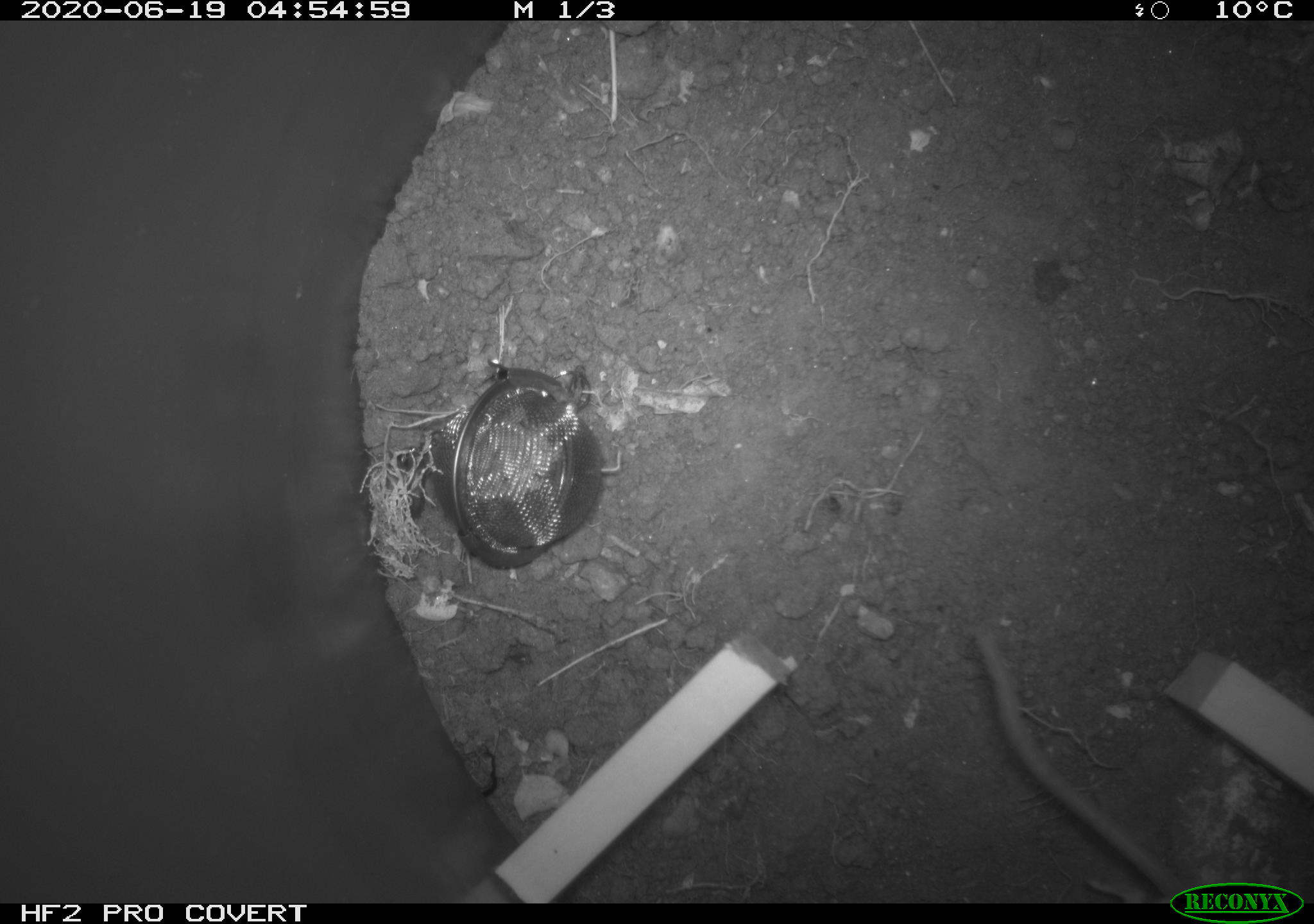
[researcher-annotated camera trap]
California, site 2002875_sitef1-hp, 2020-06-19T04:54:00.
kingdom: Animalia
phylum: Chordata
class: Mammalia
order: Rodentia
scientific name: Rodentia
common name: mouse species